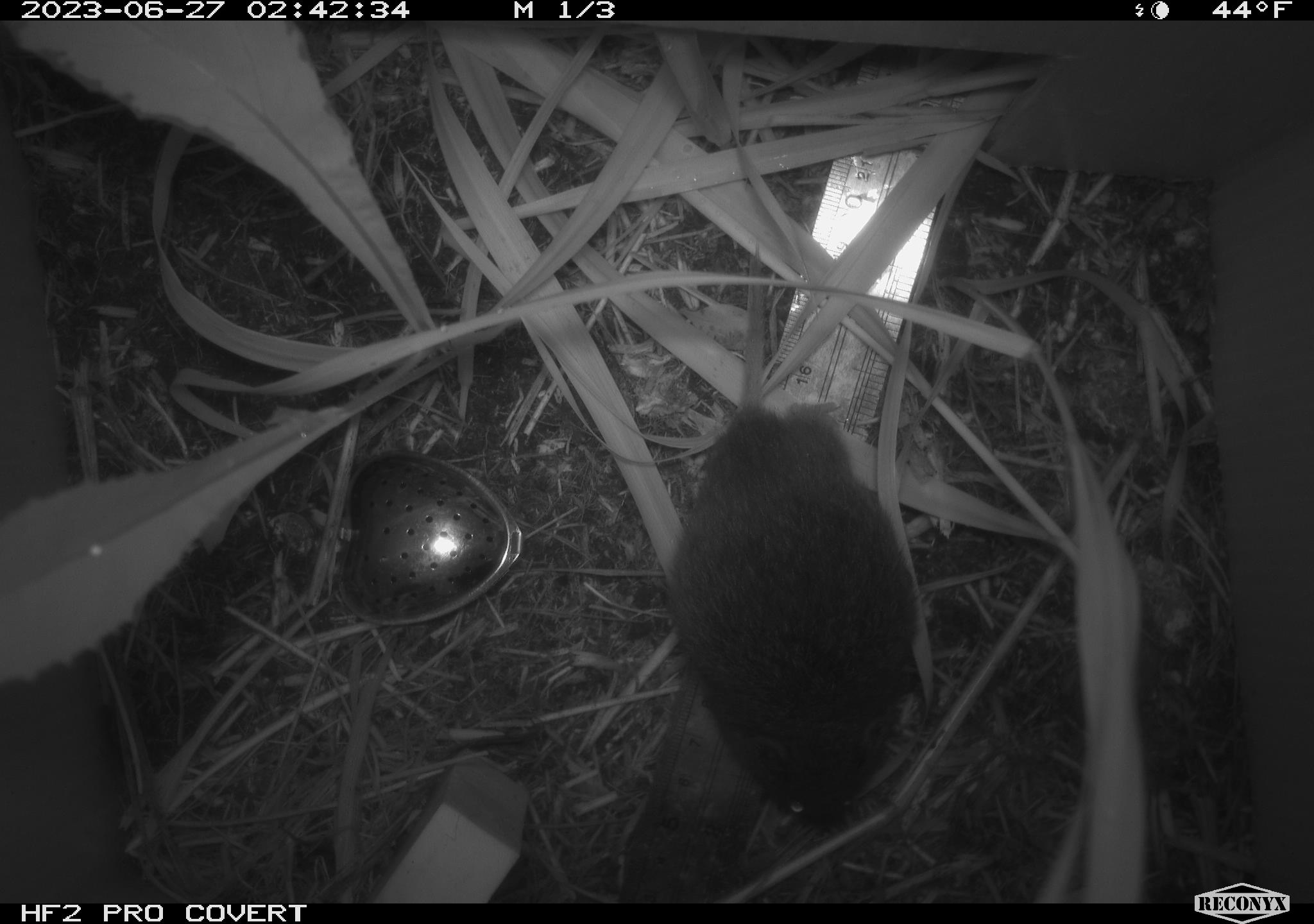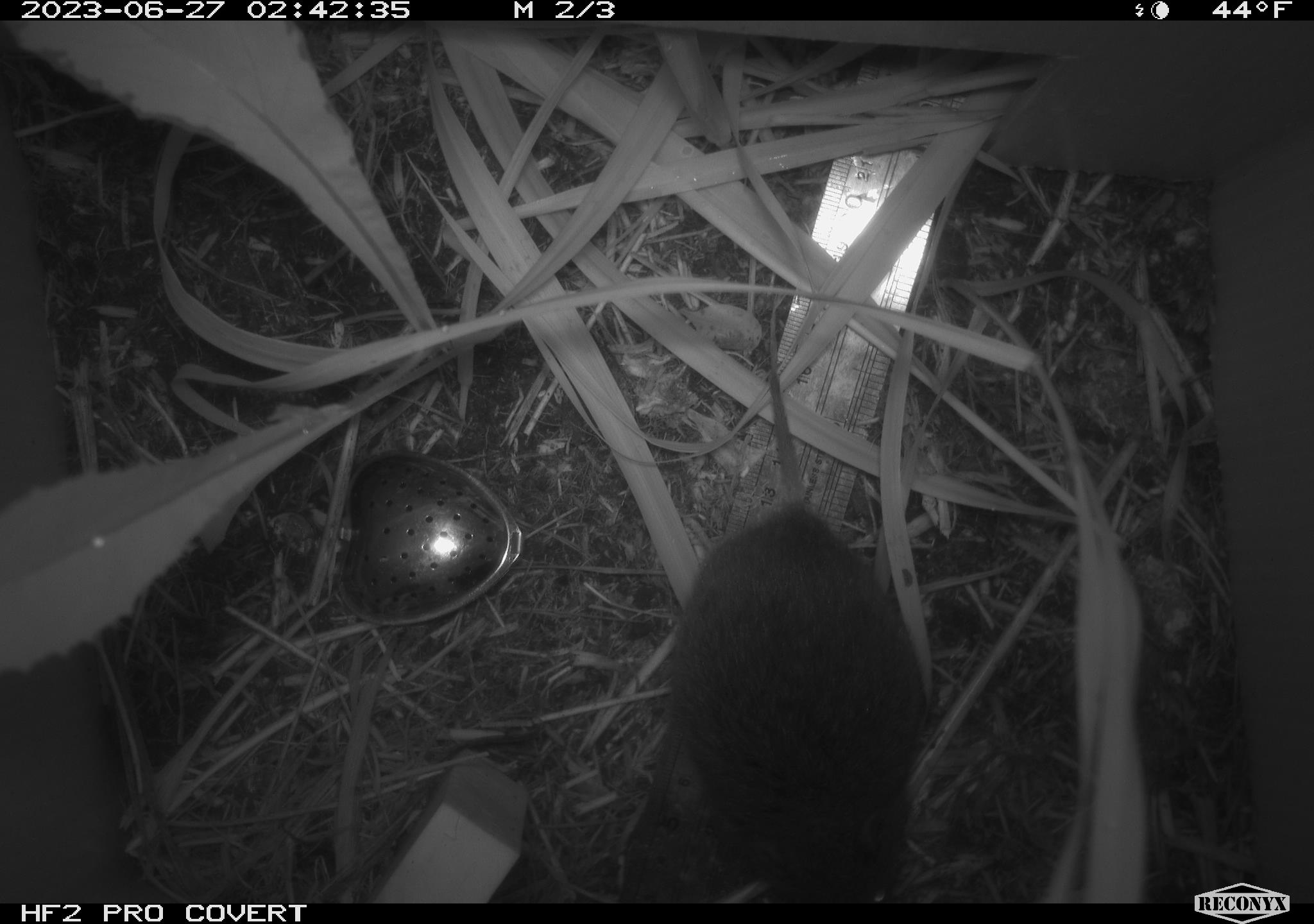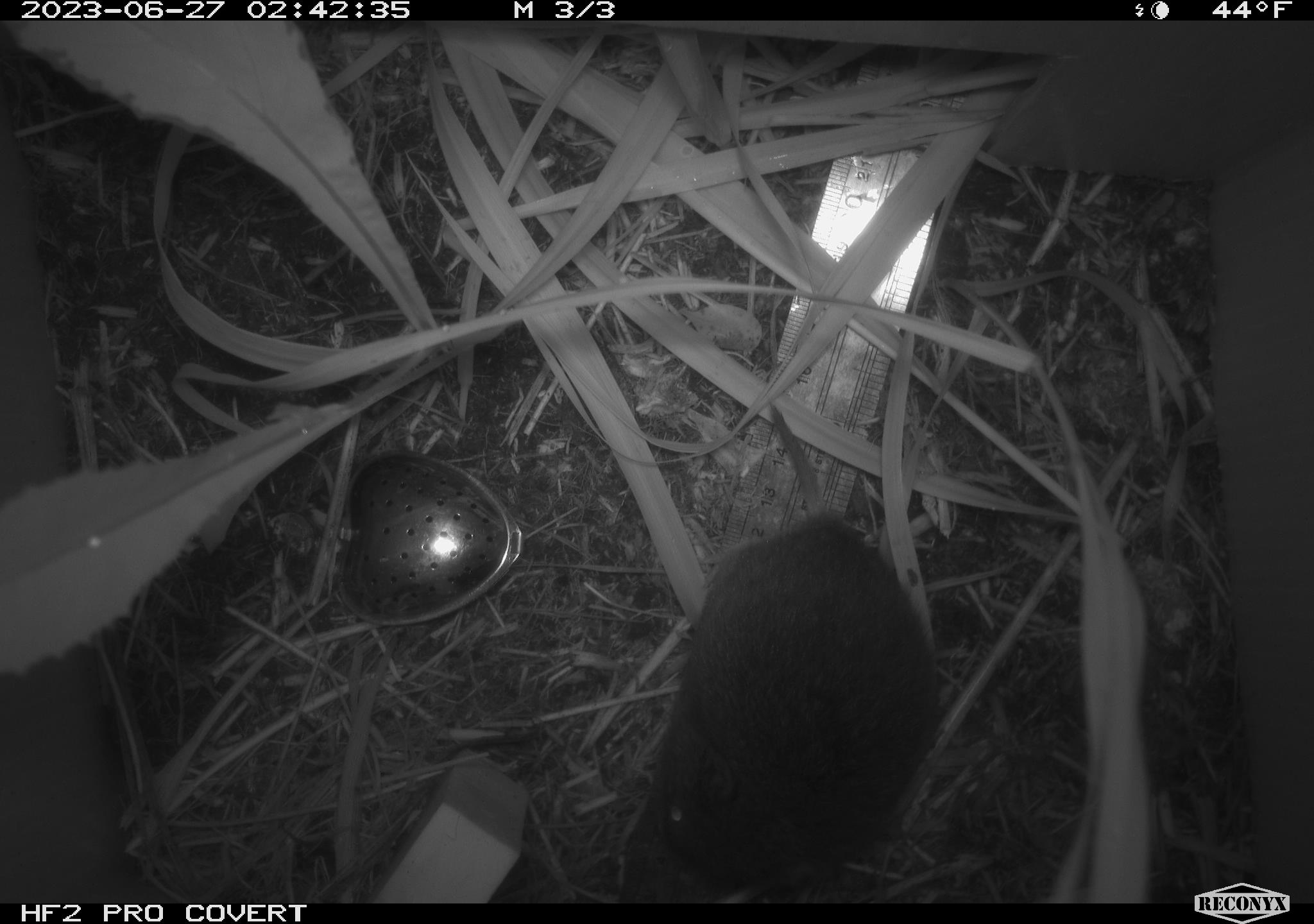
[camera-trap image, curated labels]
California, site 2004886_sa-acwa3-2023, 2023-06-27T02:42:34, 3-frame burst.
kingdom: Animalia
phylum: Chordata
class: Mammalia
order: Rodentia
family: Cricetidae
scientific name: Arvicolinae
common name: voles, lemmings, and muskrats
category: arvicolinae subfamily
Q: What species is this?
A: Arvicolinae subfamily (voles, lemmings, and muskrats) (Arvicolinae).